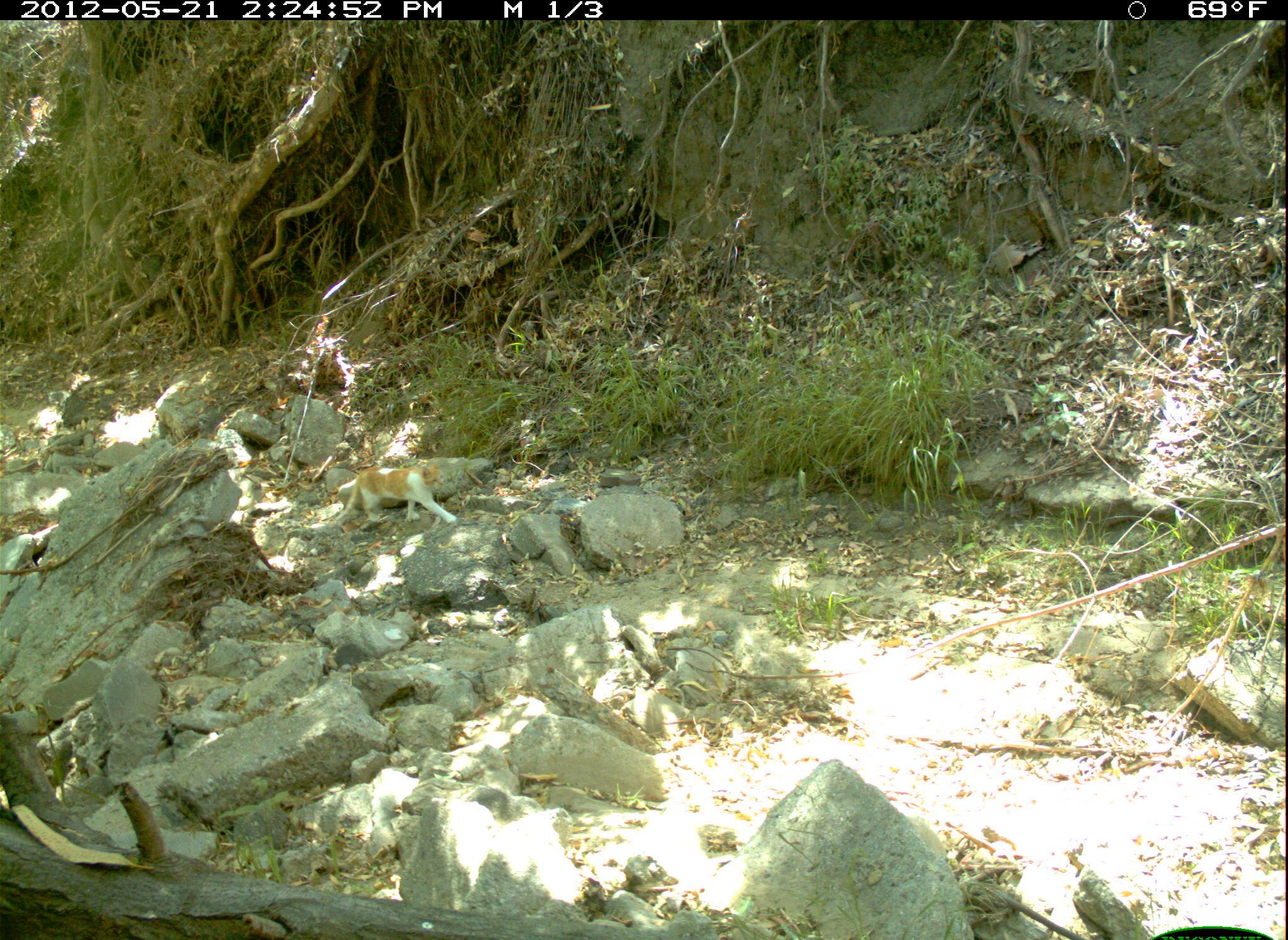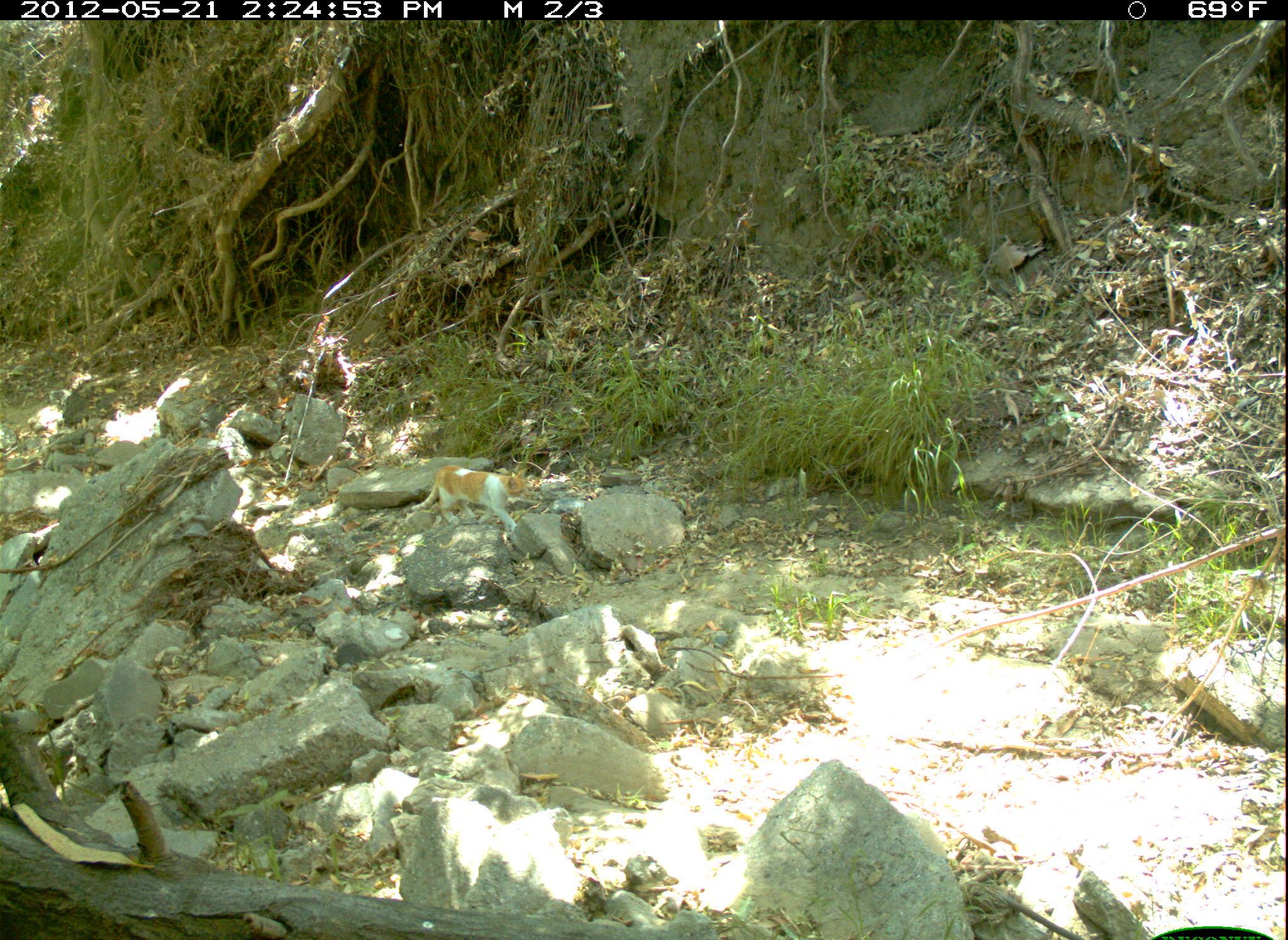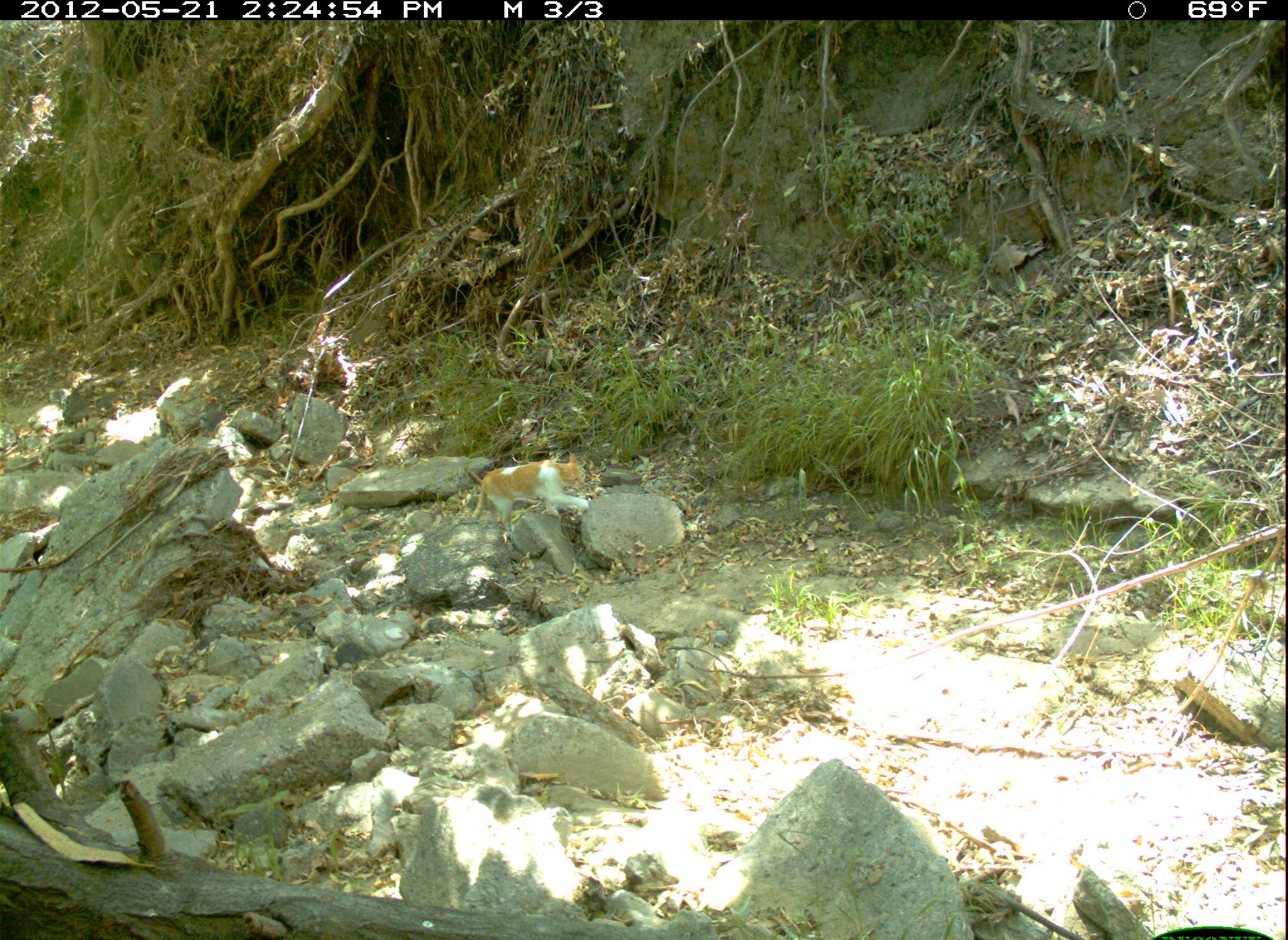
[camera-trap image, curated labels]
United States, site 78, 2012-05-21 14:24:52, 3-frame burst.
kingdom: Animalia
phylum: Chordata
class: Mammalia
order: Carnivora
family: Felidae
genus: Felis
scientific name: Felis catus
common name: cat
Cat (Felis catus).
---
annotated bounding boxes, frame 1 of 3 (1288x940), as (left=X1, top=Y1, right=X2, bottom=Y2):
cat: (left=327, top=451, right=467, bottom=540)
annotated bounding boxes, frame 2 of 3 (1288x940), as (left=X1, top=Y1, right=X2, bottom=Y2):
cat: (left=406, top=451, right=541, bottom=546)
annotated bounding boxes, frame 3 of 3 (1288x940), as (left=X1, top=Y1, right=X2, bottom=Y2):
cat: (left=467, top=449, right=609, bottom=543)